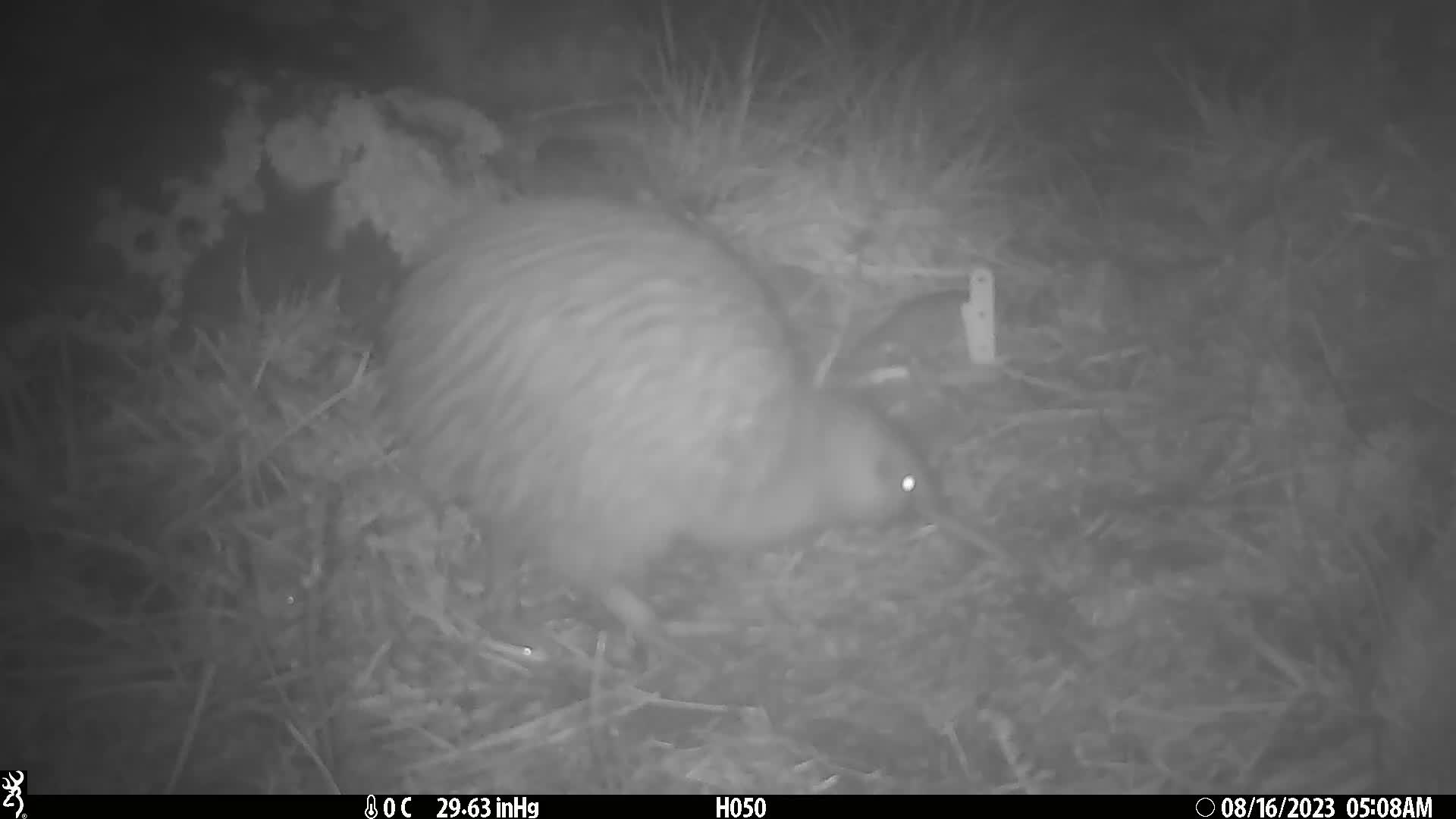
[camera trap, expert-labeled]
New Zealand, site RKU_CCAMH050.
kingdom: Animalia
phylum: Chordata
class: Aves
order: Apterygiformes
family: Apterygidae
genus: Apteryx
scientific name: Apteryx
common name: kiwi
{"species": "kiwi (Apteryx)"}